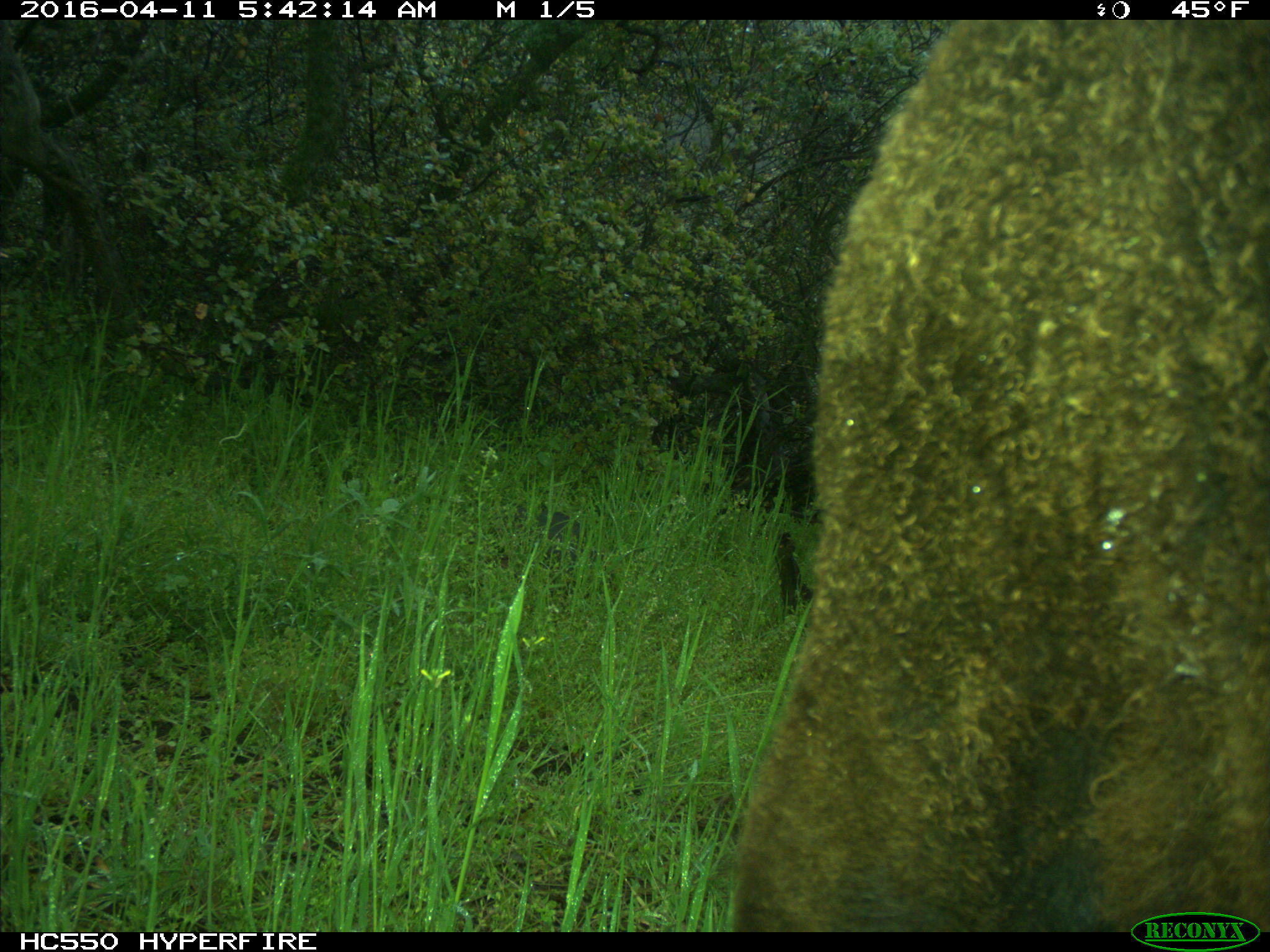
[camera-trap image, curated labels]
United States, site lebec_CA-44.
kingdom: Animalia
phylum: Chordata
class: Mammalia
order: Artiodactyla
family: Bovidae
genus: Bos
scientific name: Bos taurus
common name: domestic cow